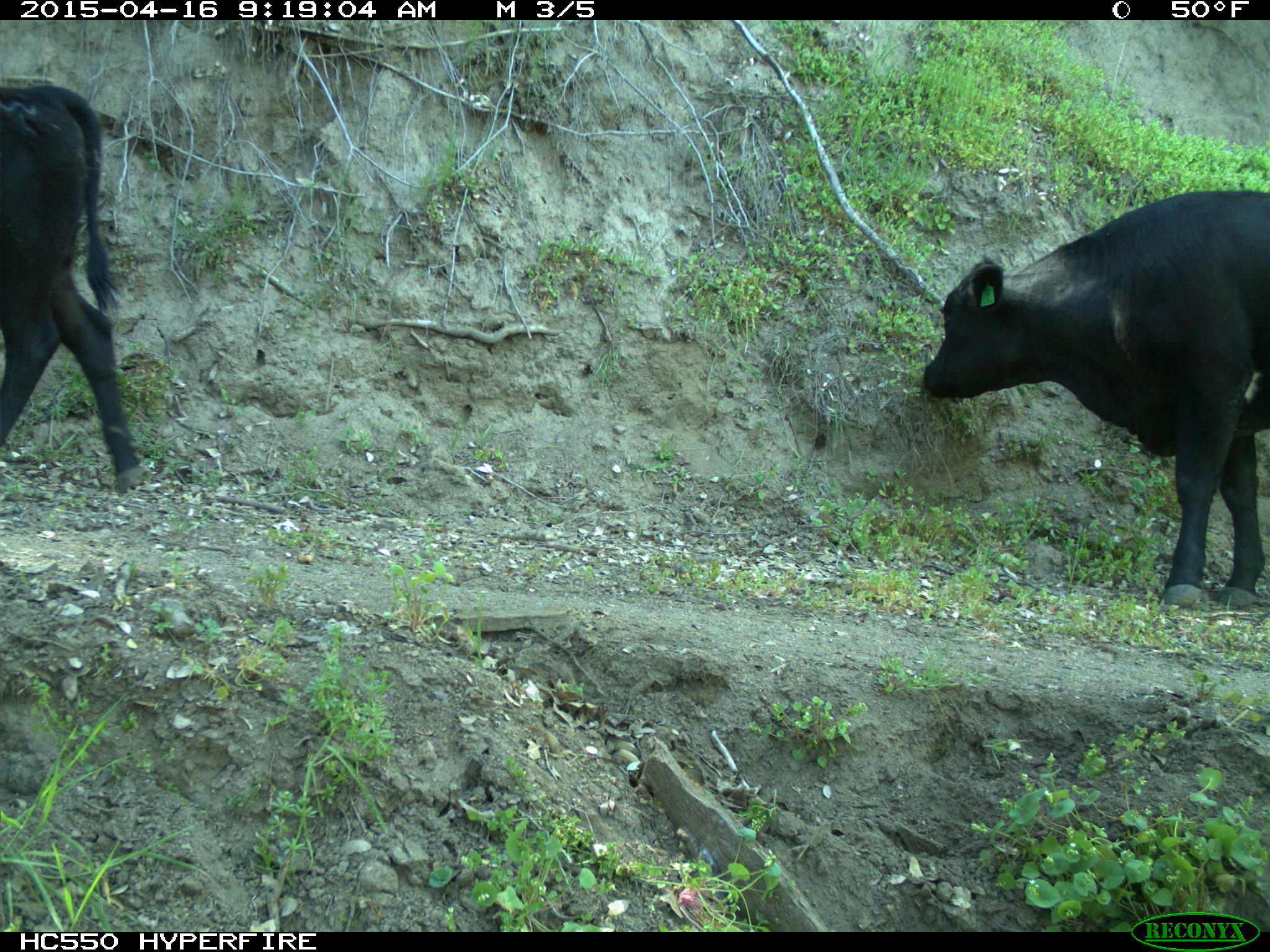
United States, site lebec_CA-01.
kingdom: Animalia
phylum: Chordata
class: Mammalia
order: Artiodactyla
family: Bovidae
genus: Bos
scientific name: Bos taurus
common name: domestic cow